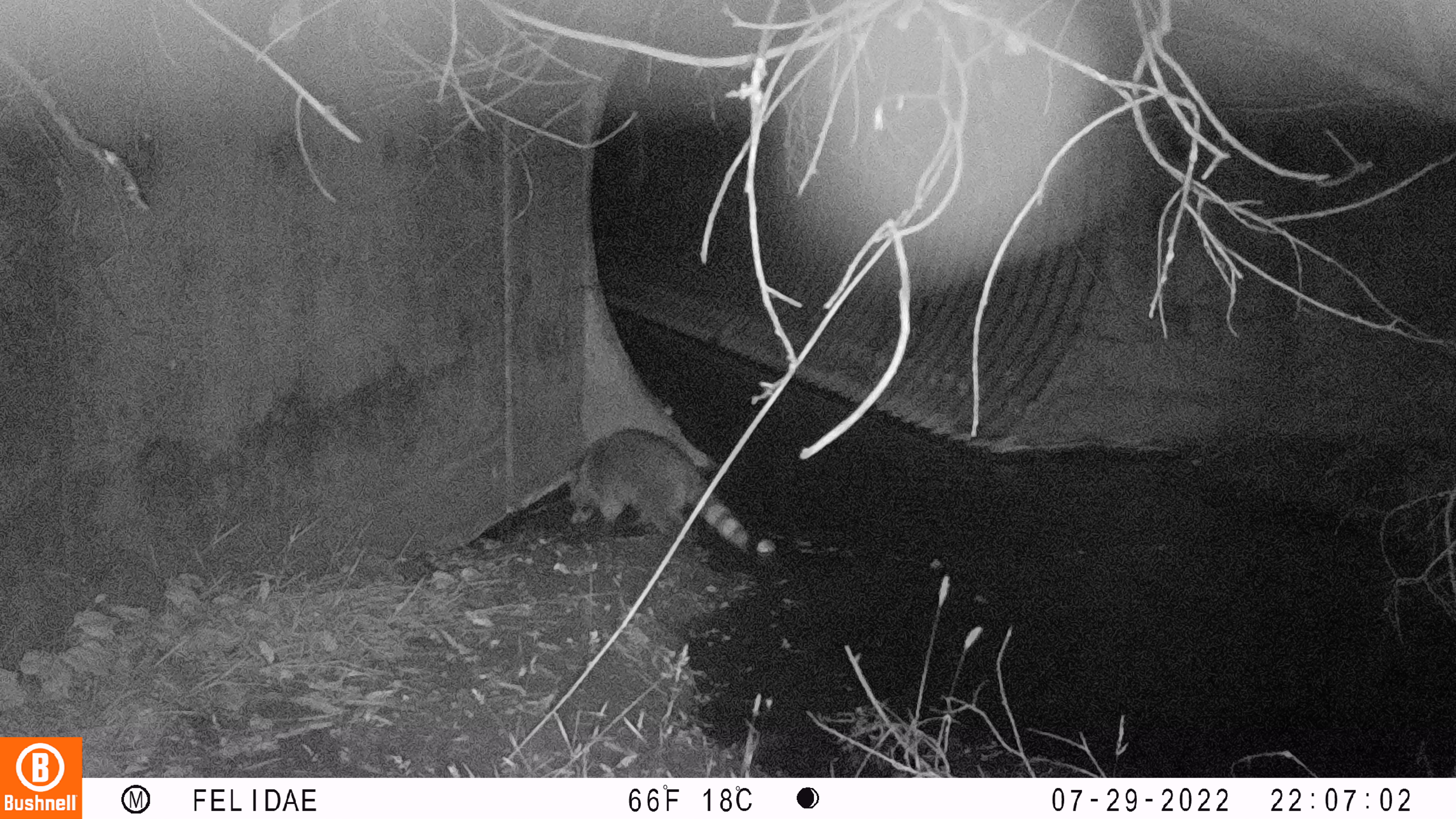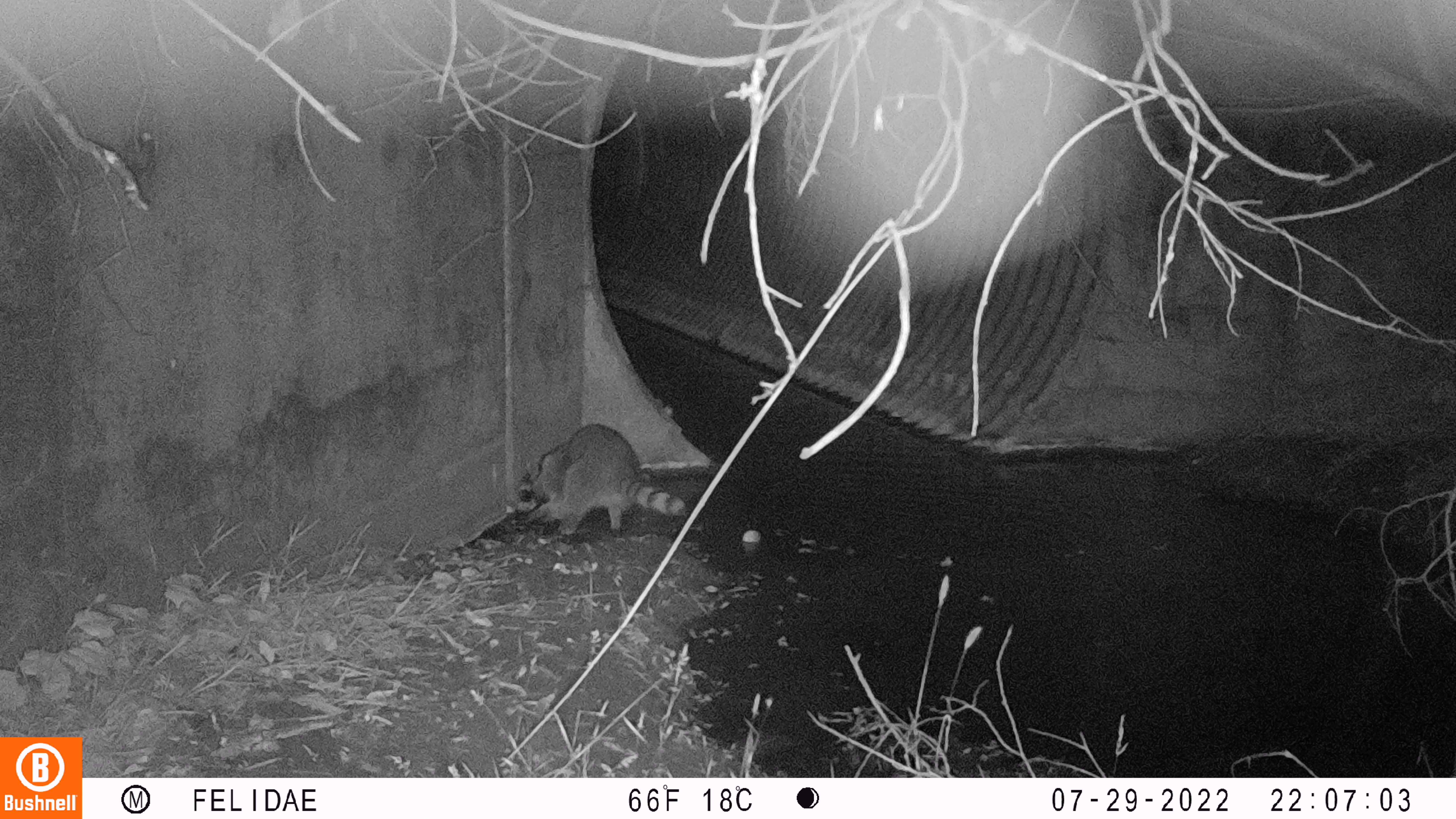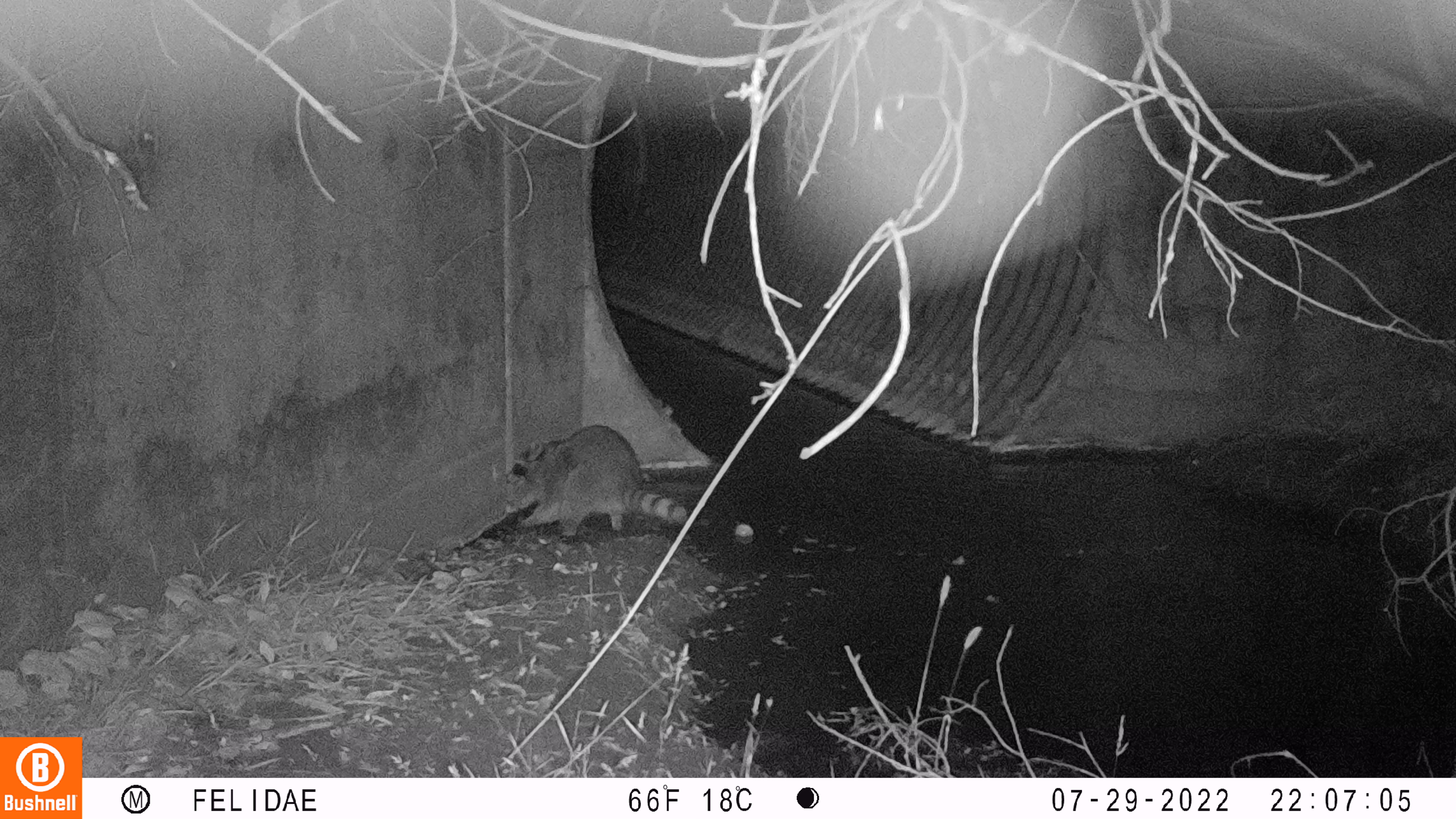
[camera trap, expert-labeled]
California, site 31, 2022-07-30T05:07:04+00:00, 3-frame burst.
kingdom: Animalia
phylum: Chordata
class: Mammalia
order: Carnivora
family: Procyonidae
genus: Procyon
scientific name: Procyon lotor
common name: raccoon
Raccoon (Procyon lotor).